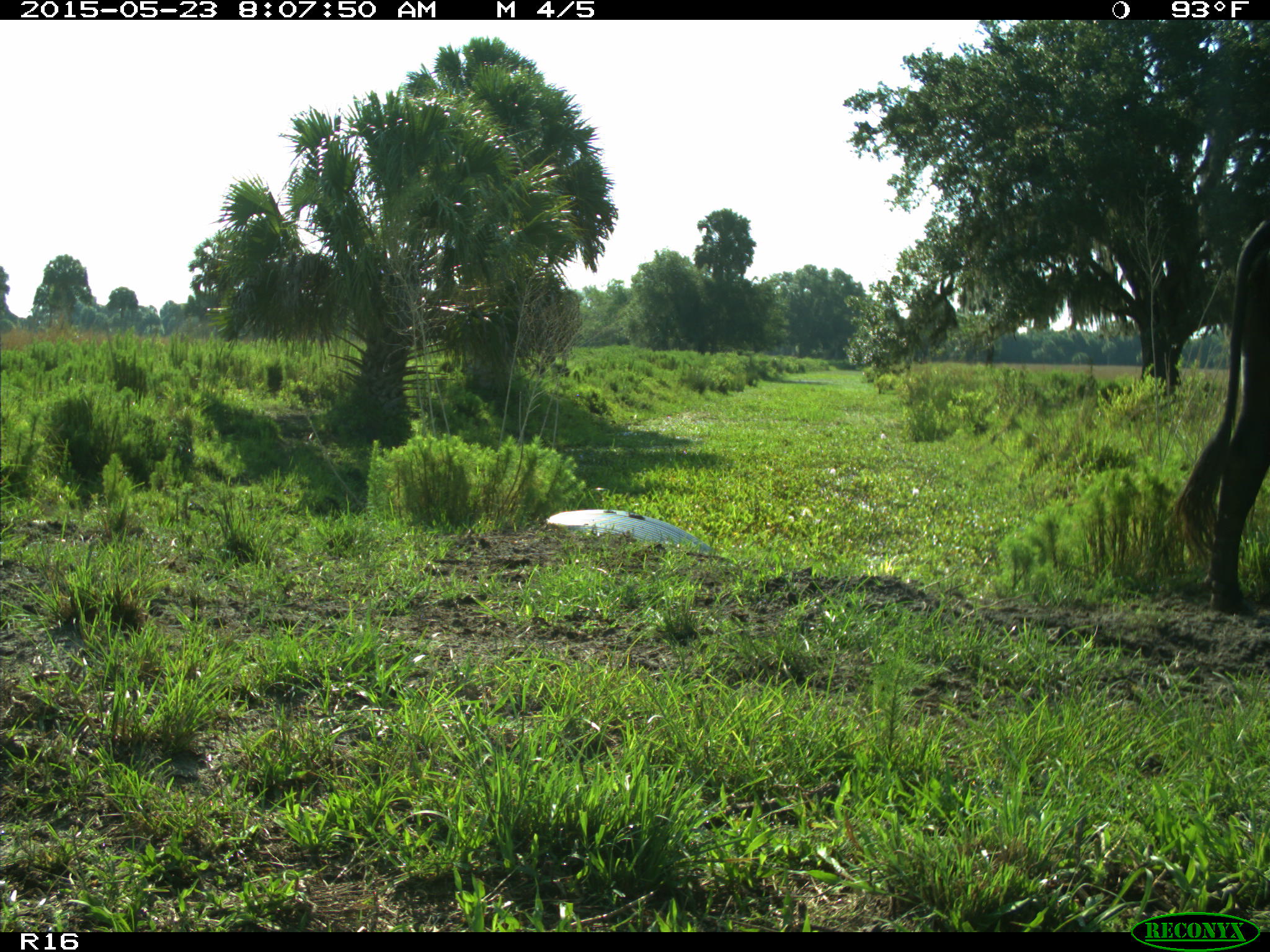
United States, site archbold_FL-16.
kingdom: Animalia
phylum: Chordata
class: Mammalia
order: Artiodactyla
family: Bovidae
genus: Bos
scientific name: Bos taurus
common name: domestic cow